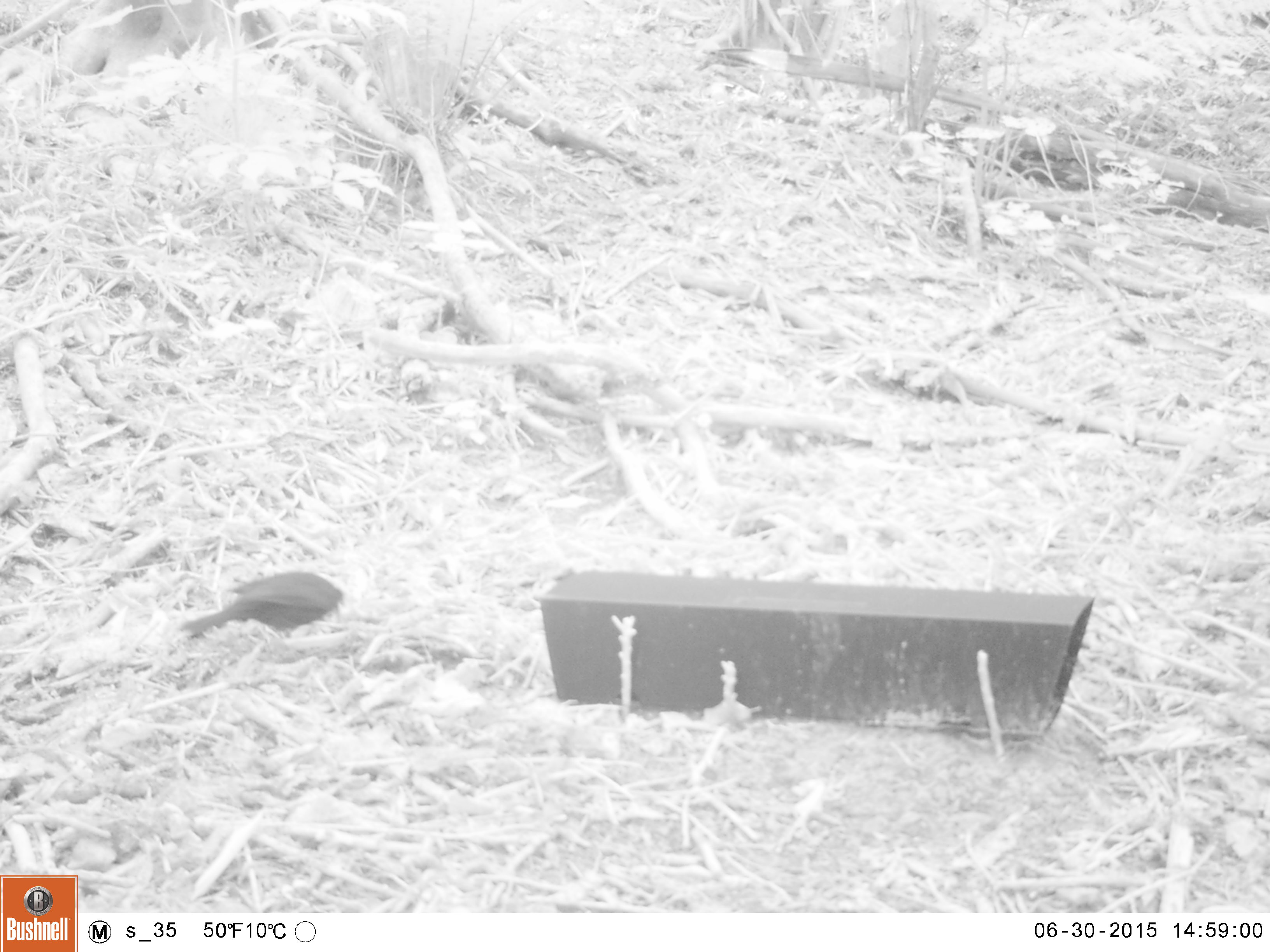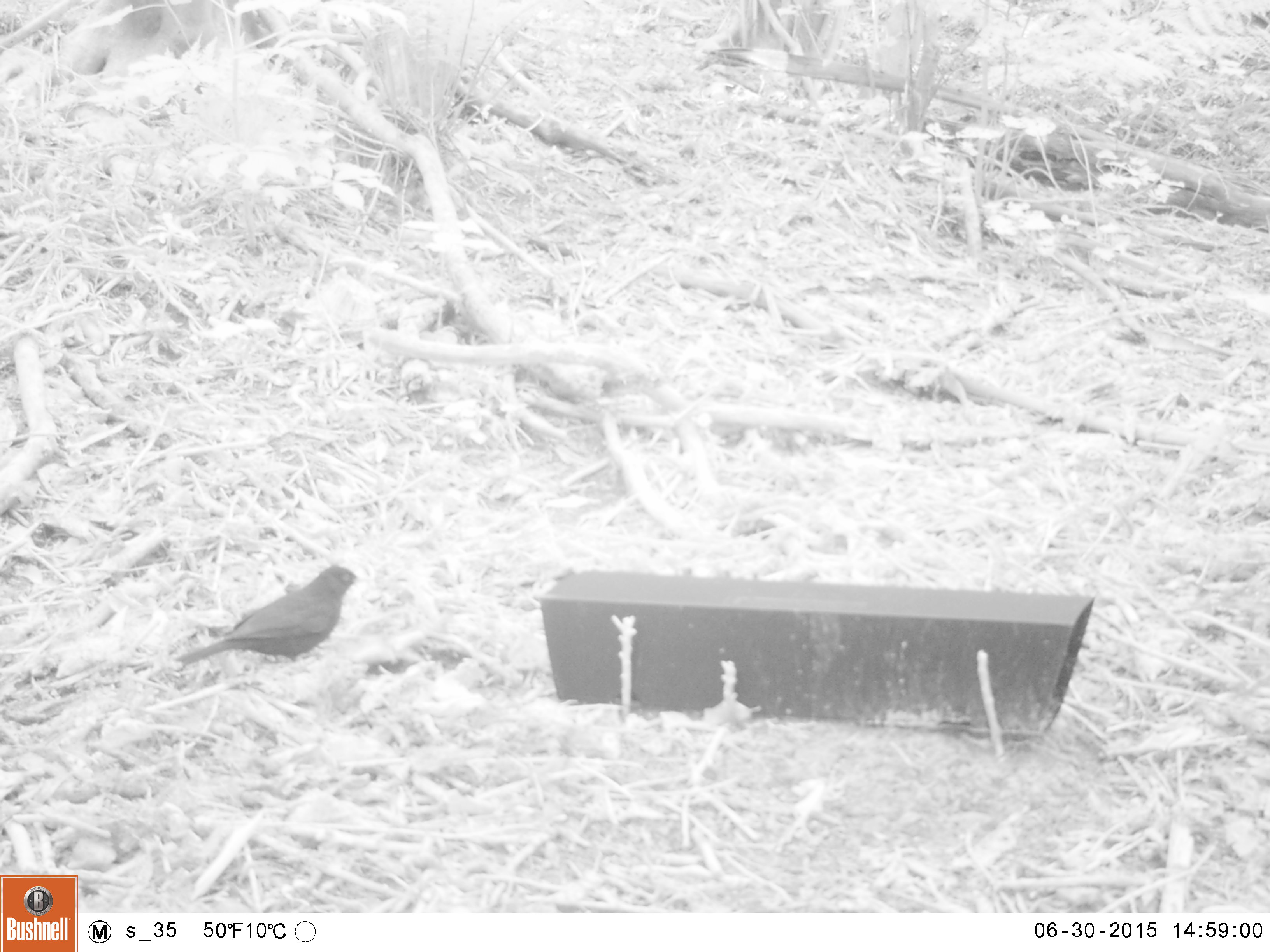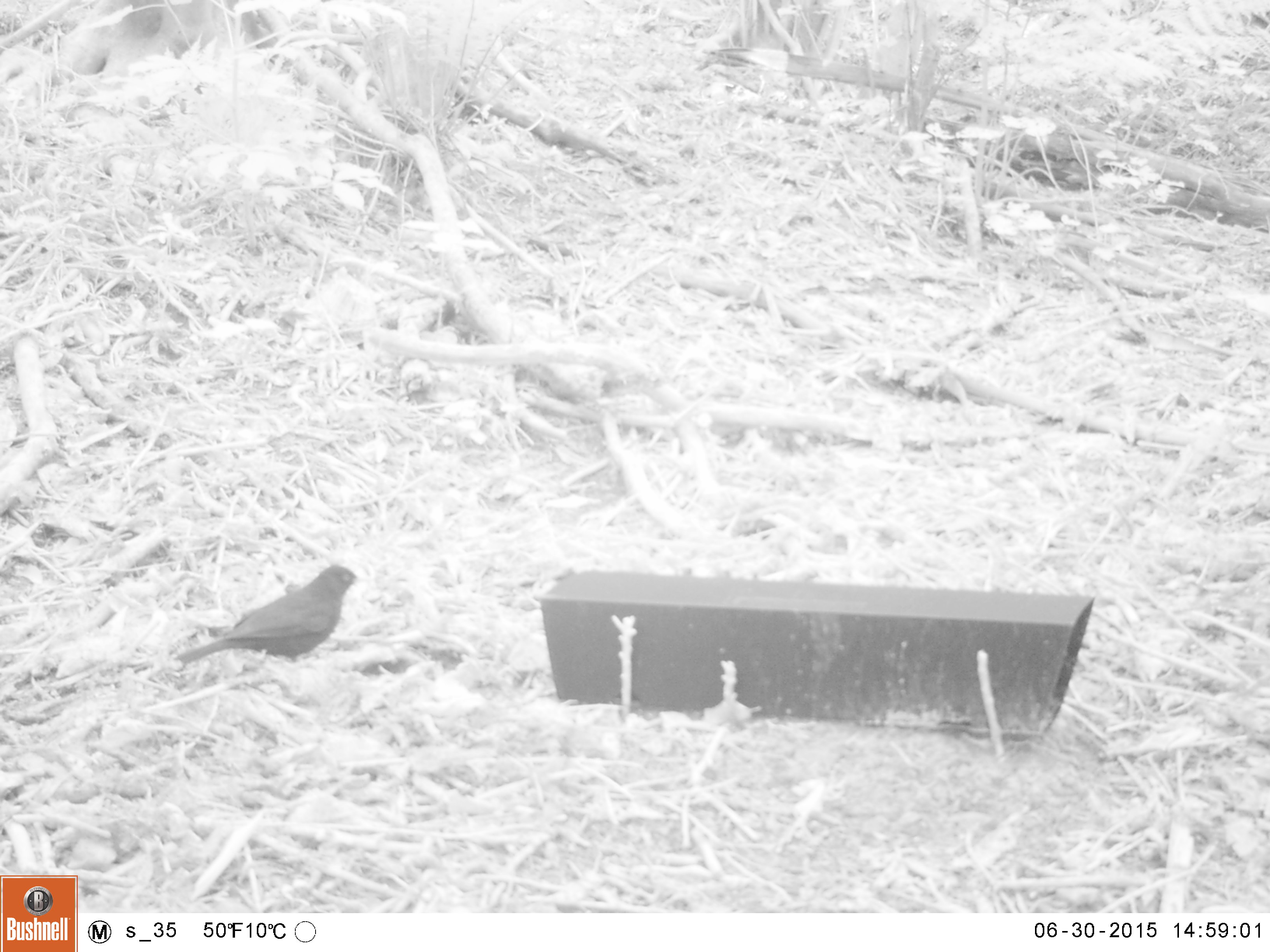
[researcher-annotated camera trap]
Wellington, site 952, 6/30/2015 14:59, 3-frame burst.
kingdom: Animalia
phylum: Chordata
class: Aves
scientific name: Aves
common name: bird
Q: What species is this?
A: Bird (Aves).